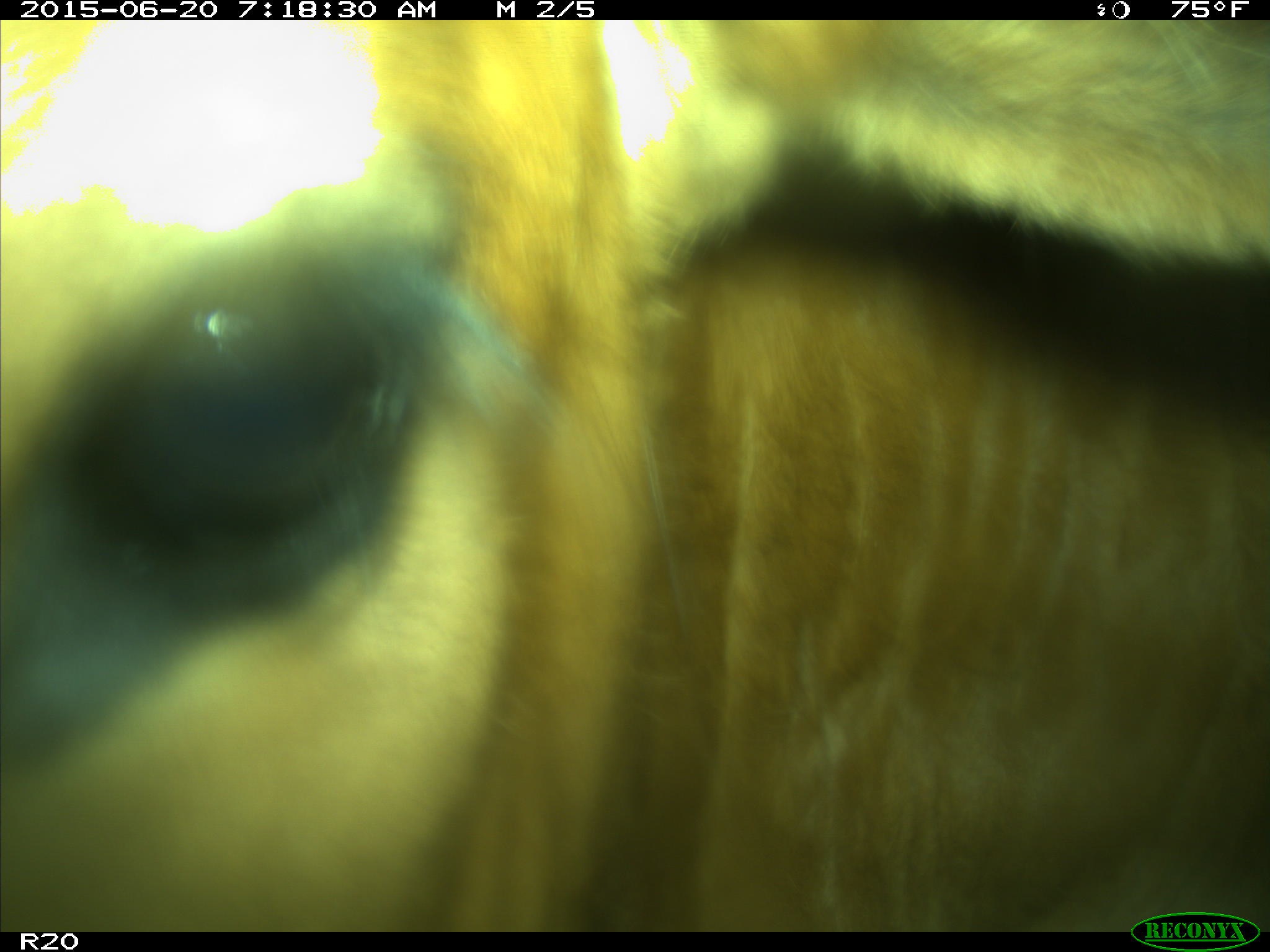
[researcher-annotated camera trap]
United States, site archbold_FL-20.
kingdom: Animalia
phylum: Chordata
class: Mammalia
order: Artiodactyla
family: Bovidae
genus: Bos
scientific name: Bos taurus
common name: domestic cow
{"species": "Bos taurus (domestic cow)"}